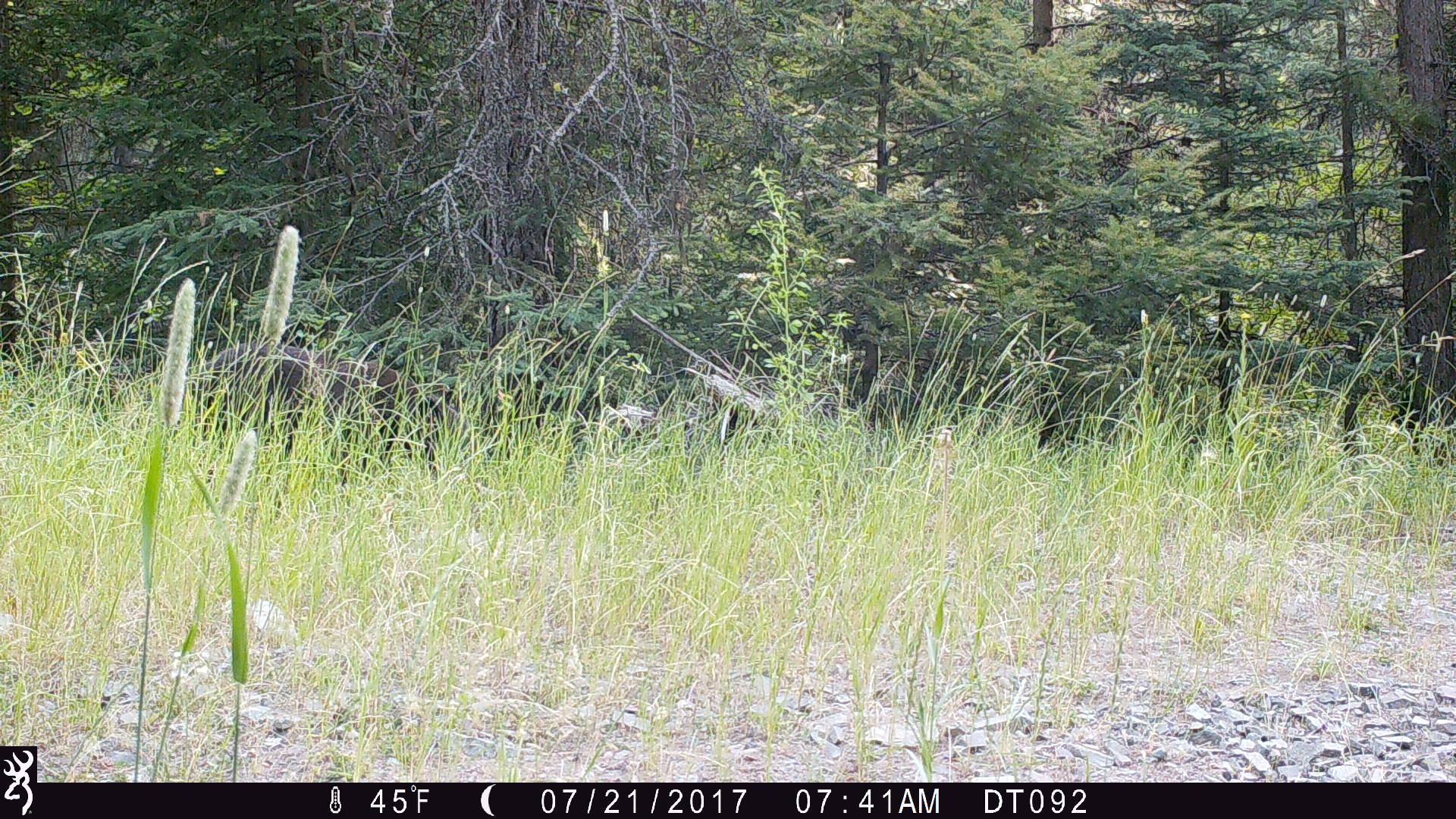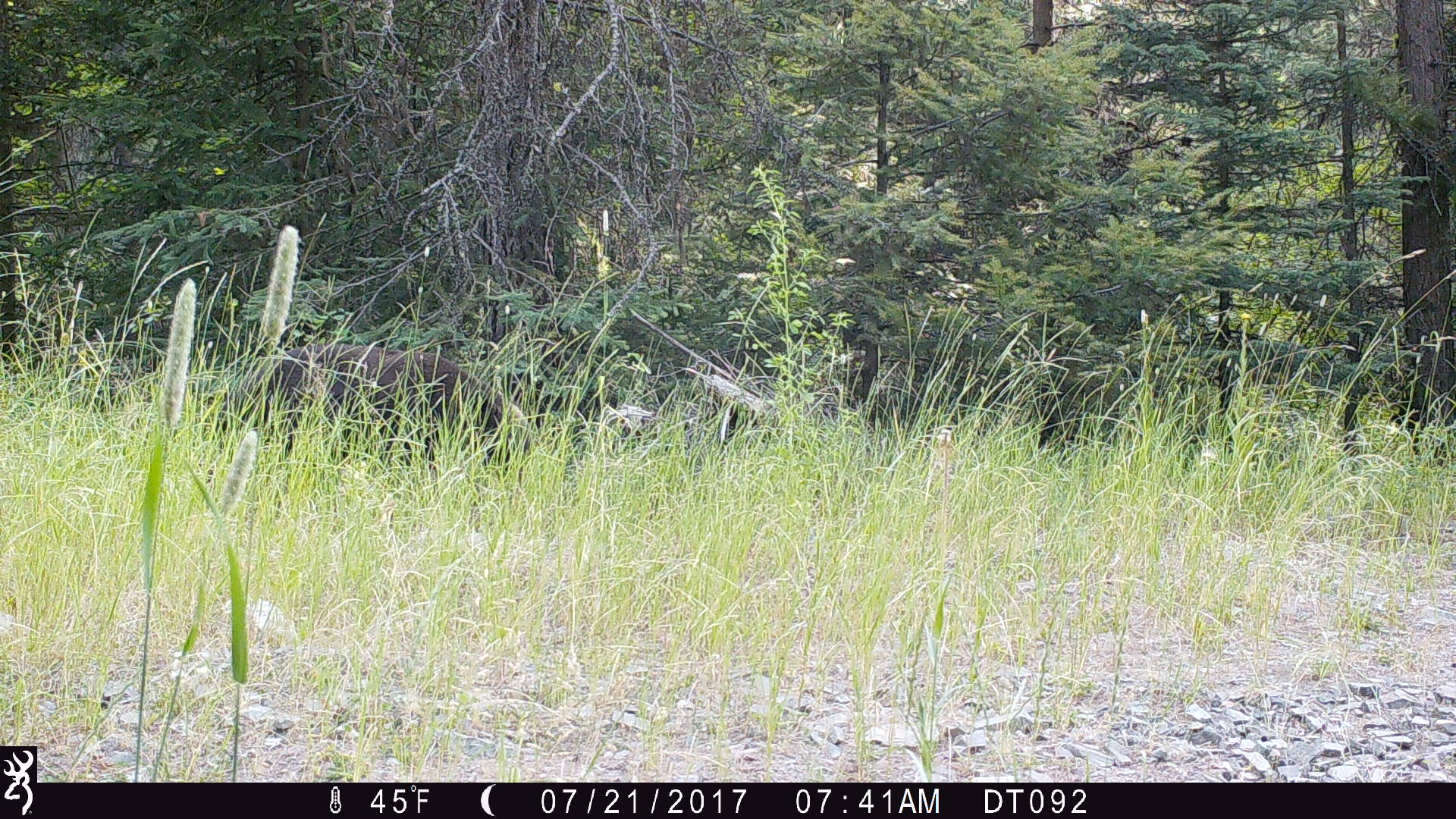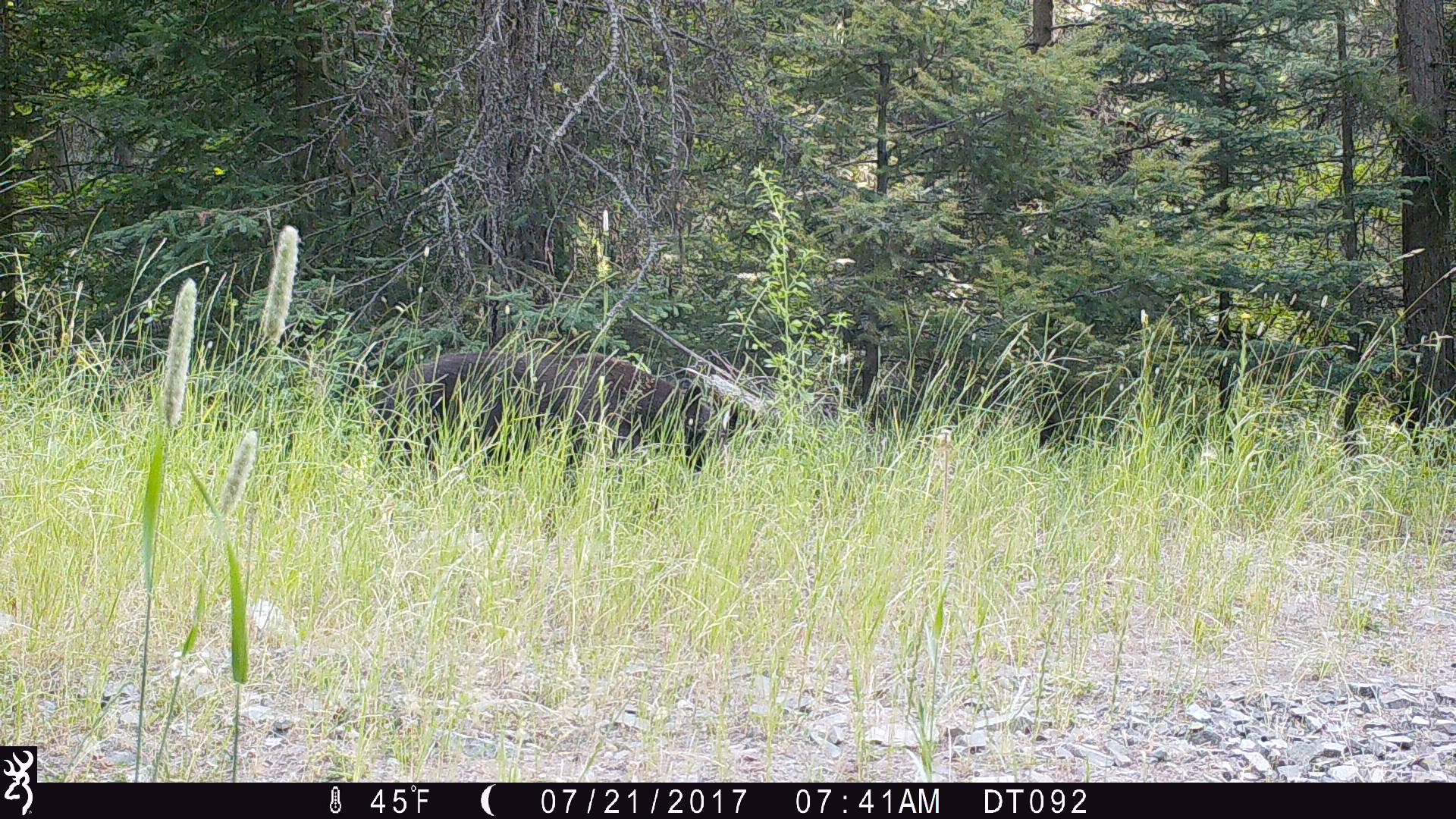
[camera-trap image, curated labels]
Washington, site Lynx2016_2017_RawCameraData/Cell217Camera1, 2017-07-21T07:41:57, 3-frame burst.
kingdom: Animalia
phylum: Chordata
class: Mammalia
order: Carnivora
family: Ursidae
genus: Ursus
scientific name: Ursus americanus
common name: american black bear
Ursus americanus (american black bear). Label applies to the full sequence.